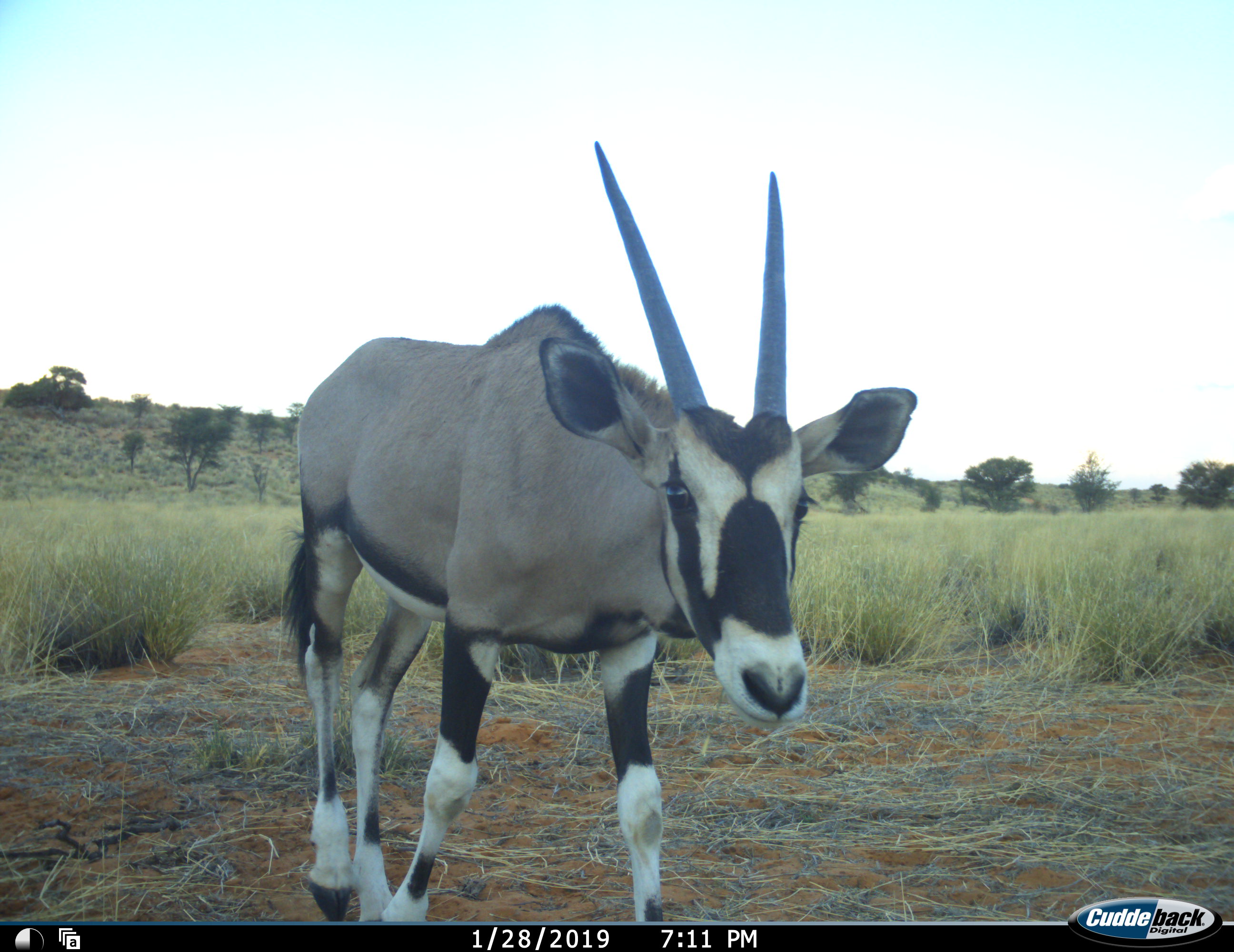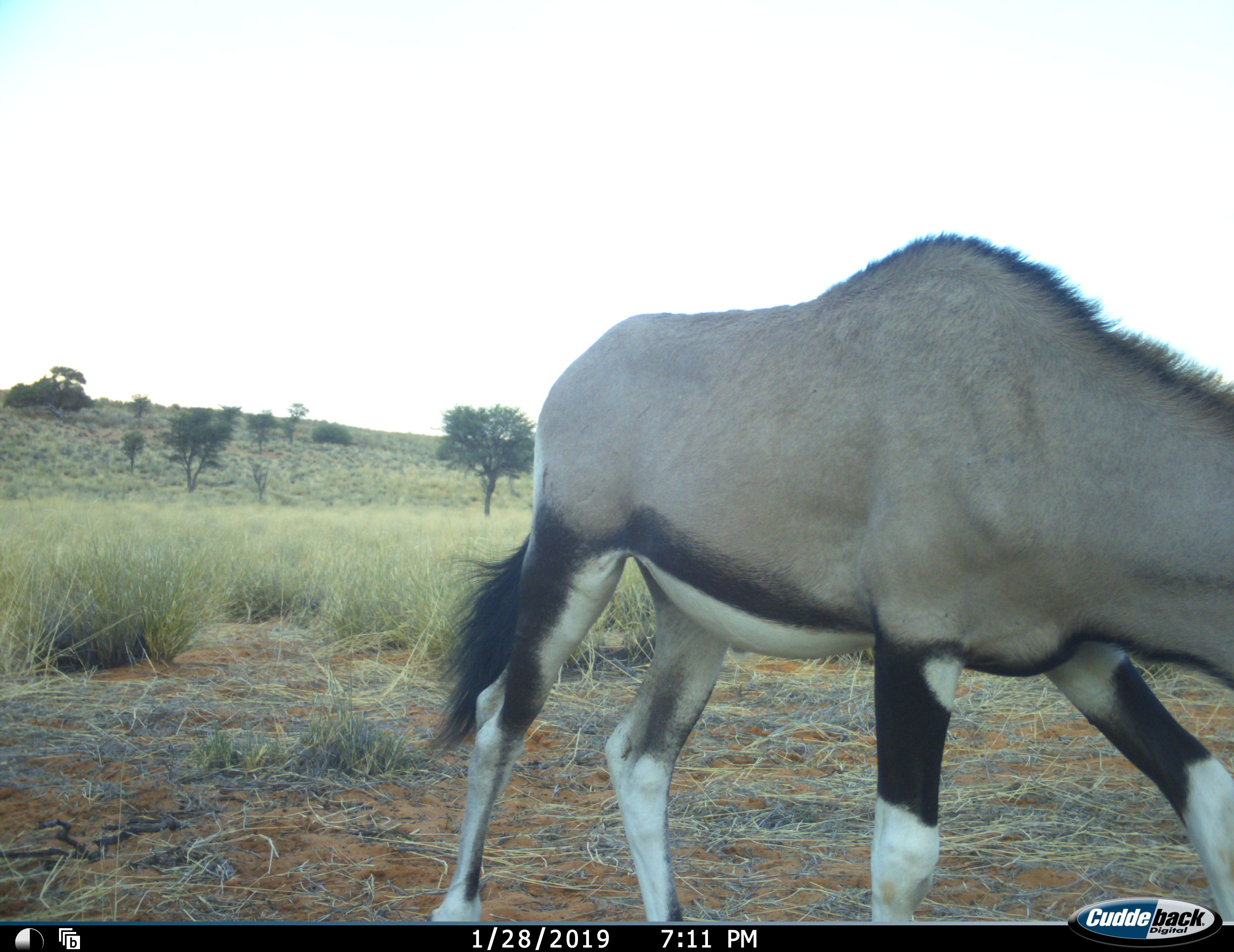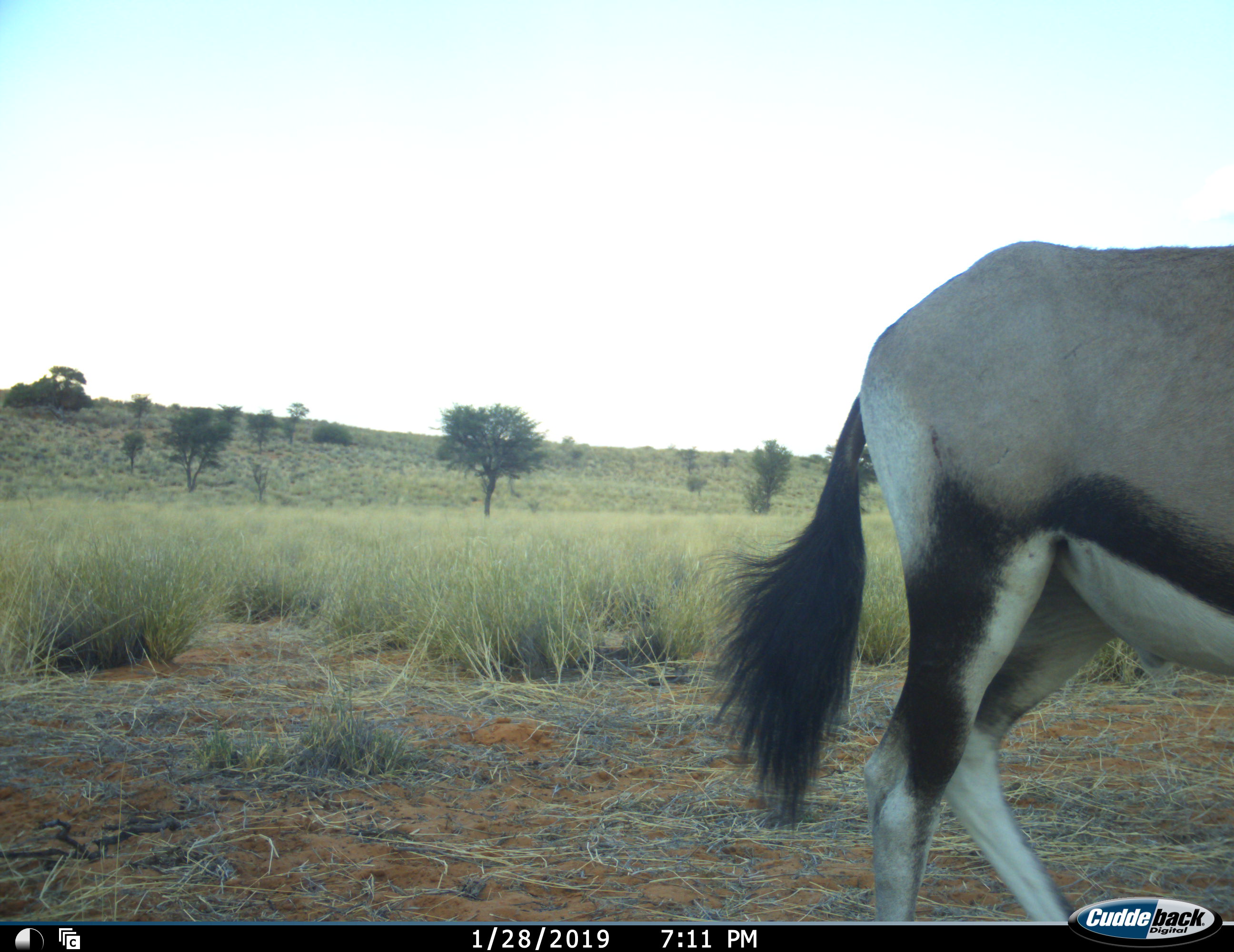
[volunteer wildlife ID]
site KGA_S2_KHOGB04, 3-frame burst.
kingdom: Animalia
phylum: Chordata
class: Mammalia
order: Artiodactyla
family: Bovidae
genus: Oryx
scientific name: Oryx gazella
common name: gemsbok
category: oryx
Oryx (gemsbok) (Oryx gazella), count 1. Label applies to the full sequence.